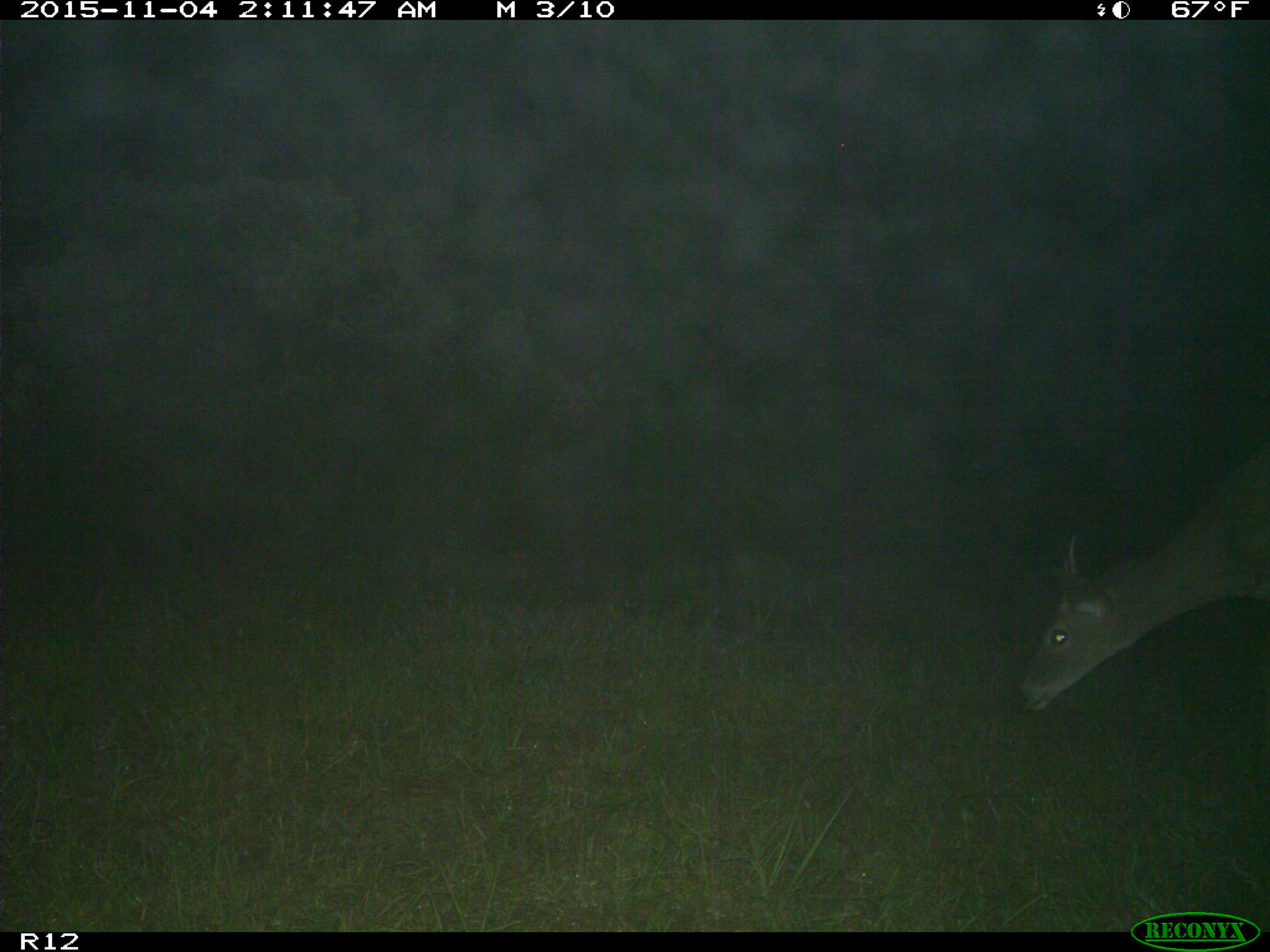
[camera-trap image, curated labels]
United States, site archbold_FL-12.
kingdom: Animalia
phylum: Chordata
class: Mammalia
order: Artiodactyla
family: Cervidae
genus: Odocoileus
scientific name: Odocoileus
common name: deer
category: unidentified deer